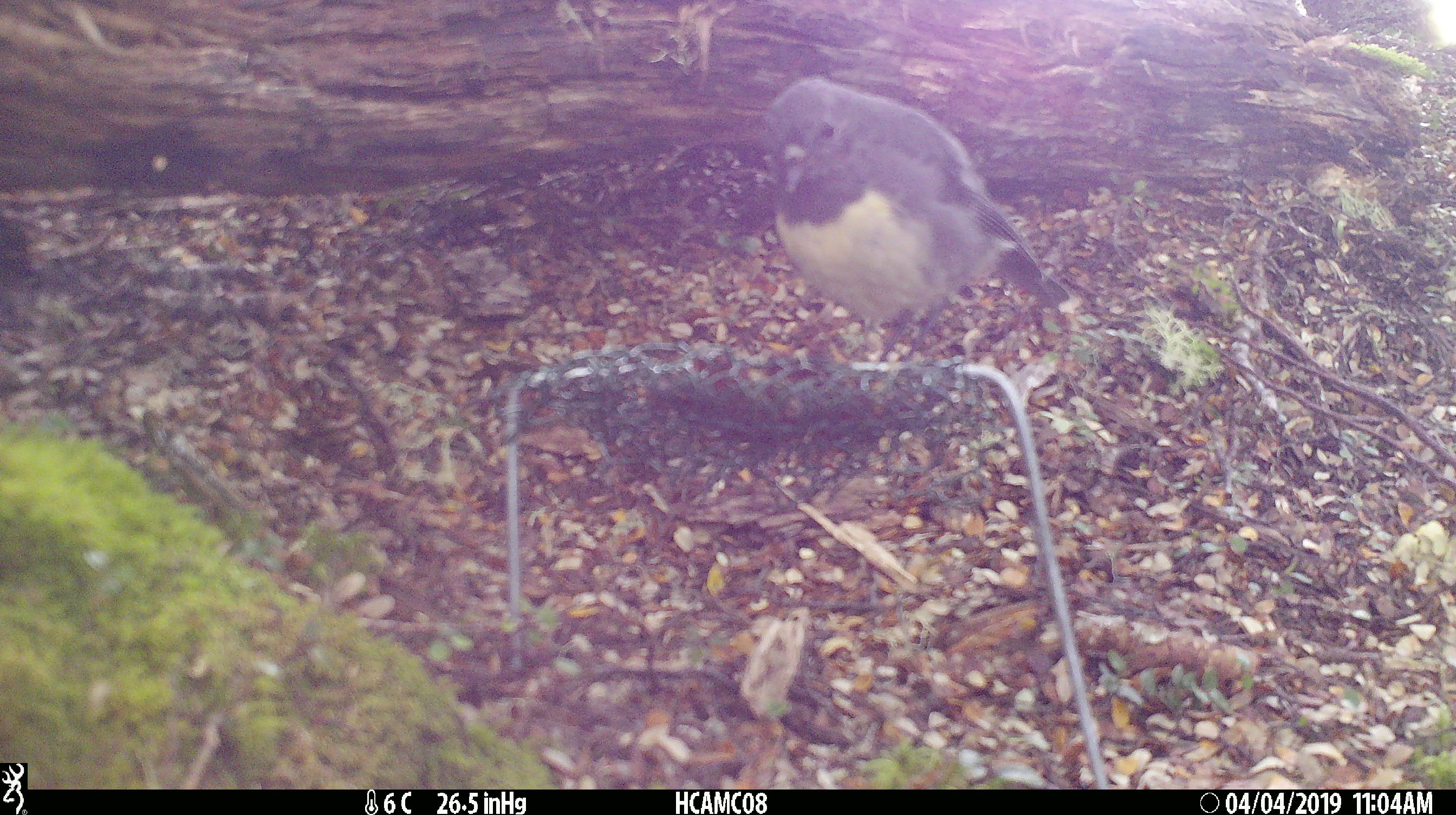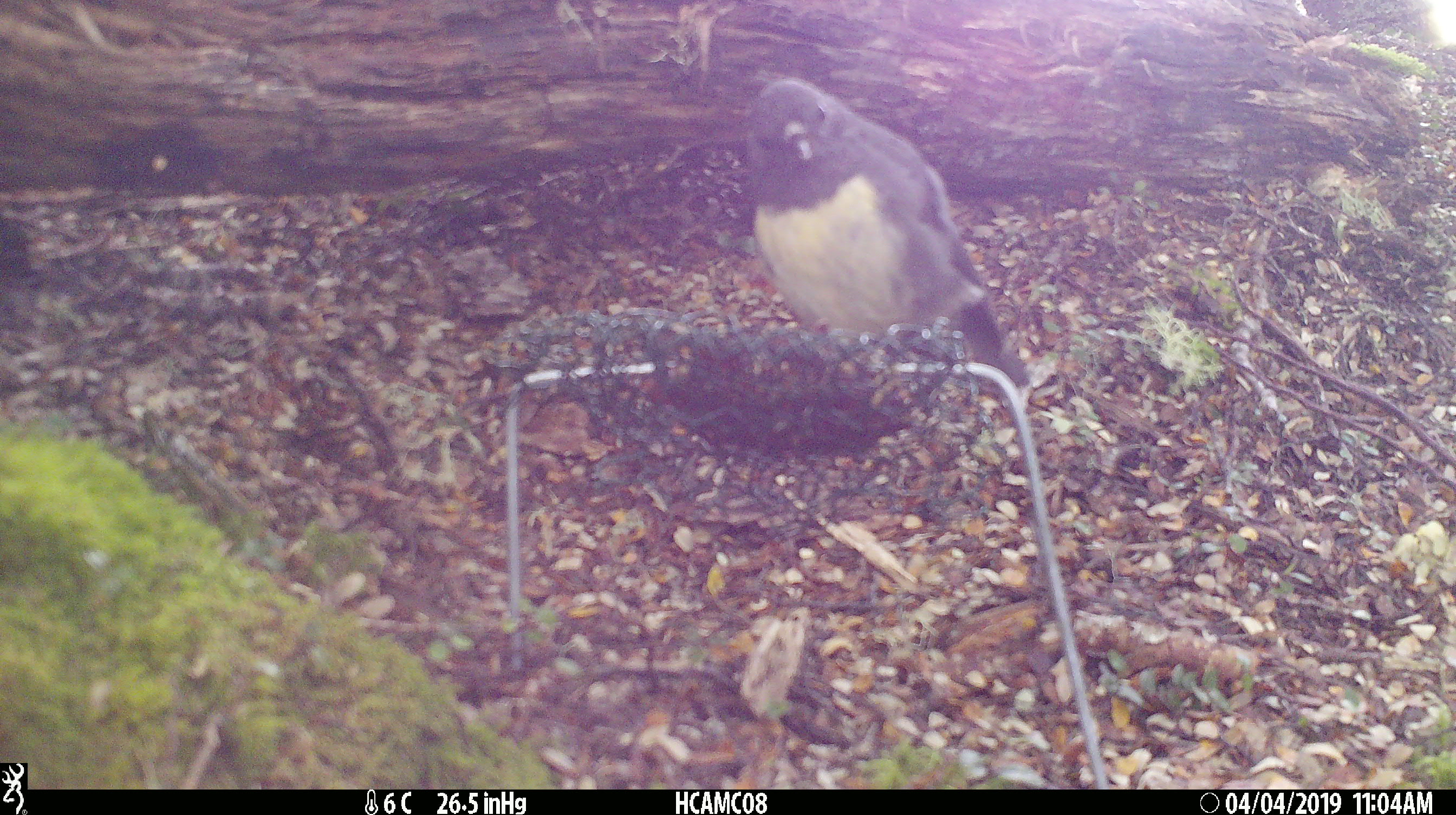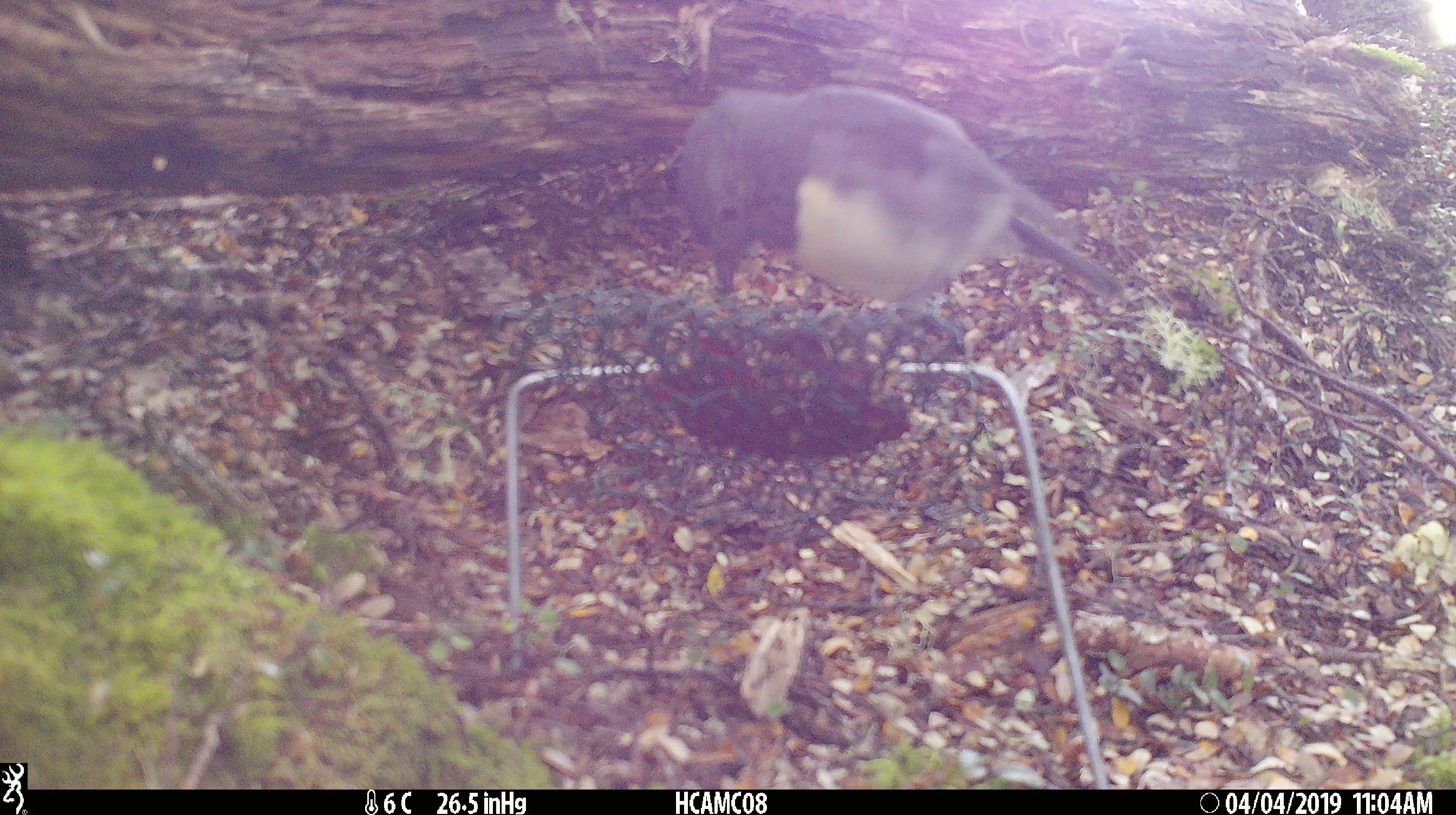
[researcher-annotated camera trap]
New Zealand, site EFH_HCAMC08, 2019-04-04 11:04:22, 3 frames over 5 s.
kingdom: Animalia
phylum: Chordata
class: Aves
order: Passeriformes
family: Petroicidae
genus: Petroica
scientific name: Petroica australis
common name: new zealand robin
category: robin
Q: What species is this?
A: Robin (new zealand robin) (Petroica australis).